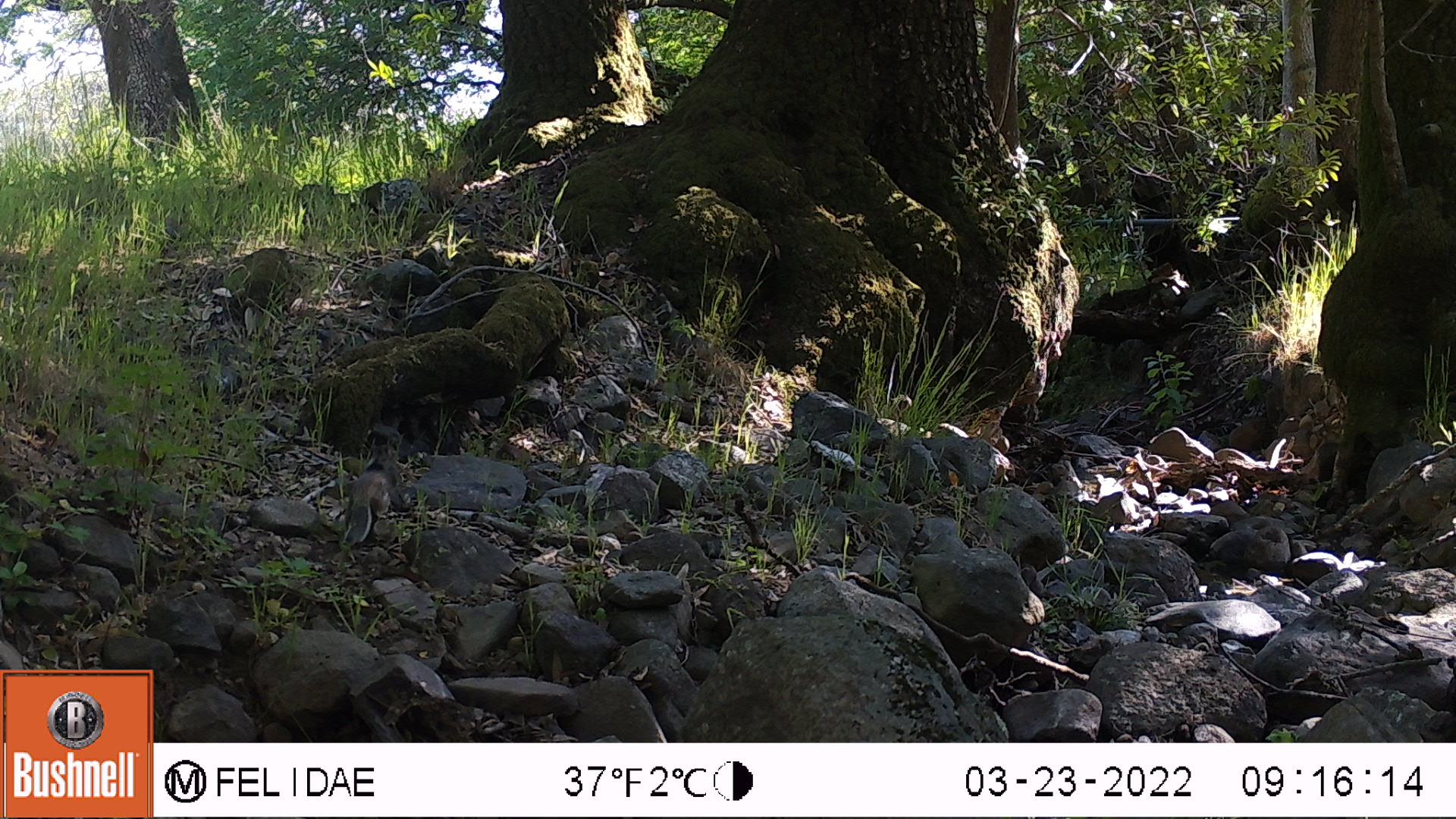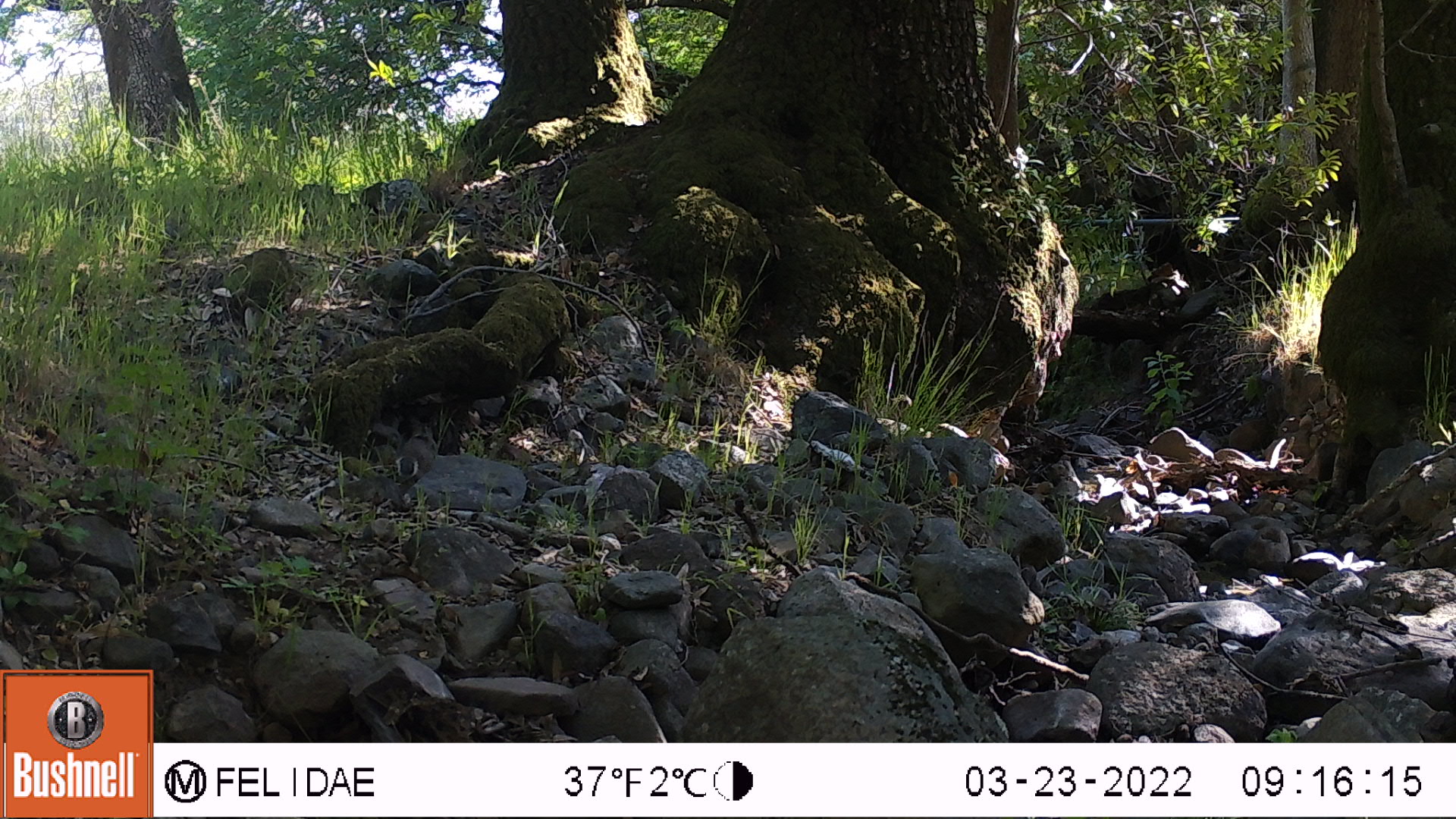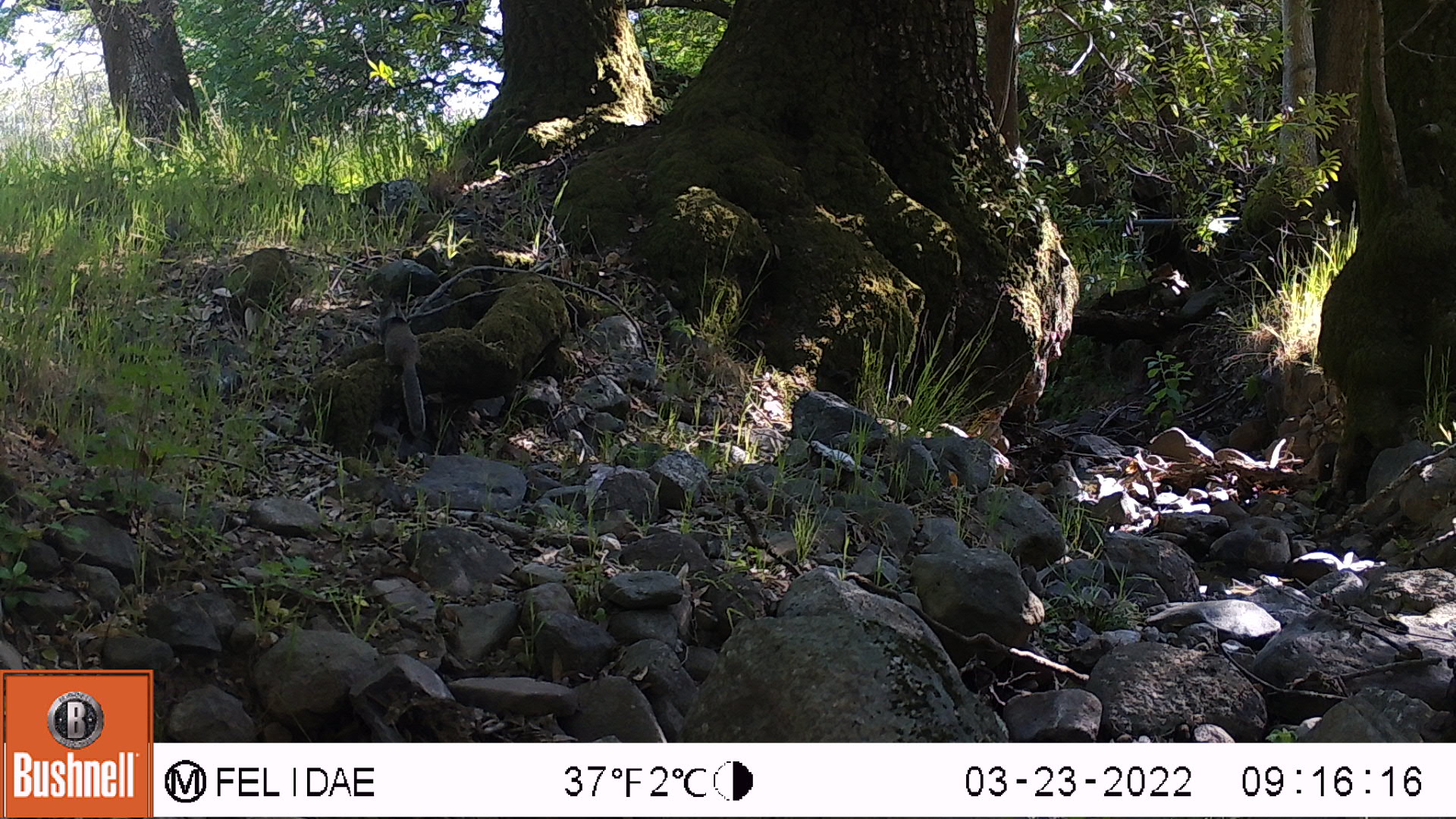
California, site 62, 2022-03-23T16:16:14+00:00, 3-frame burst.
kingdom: Animalia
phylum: Chordata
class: Mammalia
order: Rodentia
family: Sciuridae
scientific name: Sciuridae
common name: squirrel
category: unknown squirrel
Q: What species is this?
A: Unknown squirrel (squirrel) (Sciuridae).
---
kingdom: Animalia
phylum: Chordata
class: Mammalia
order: Rodentia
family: Sciuridae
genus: Sciurus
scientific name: Sciurus griseus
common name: western gray squirrel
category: western grey squirrel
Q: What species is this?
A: Western grey squirrel (western gray squirrel) (Sciurus griseus).